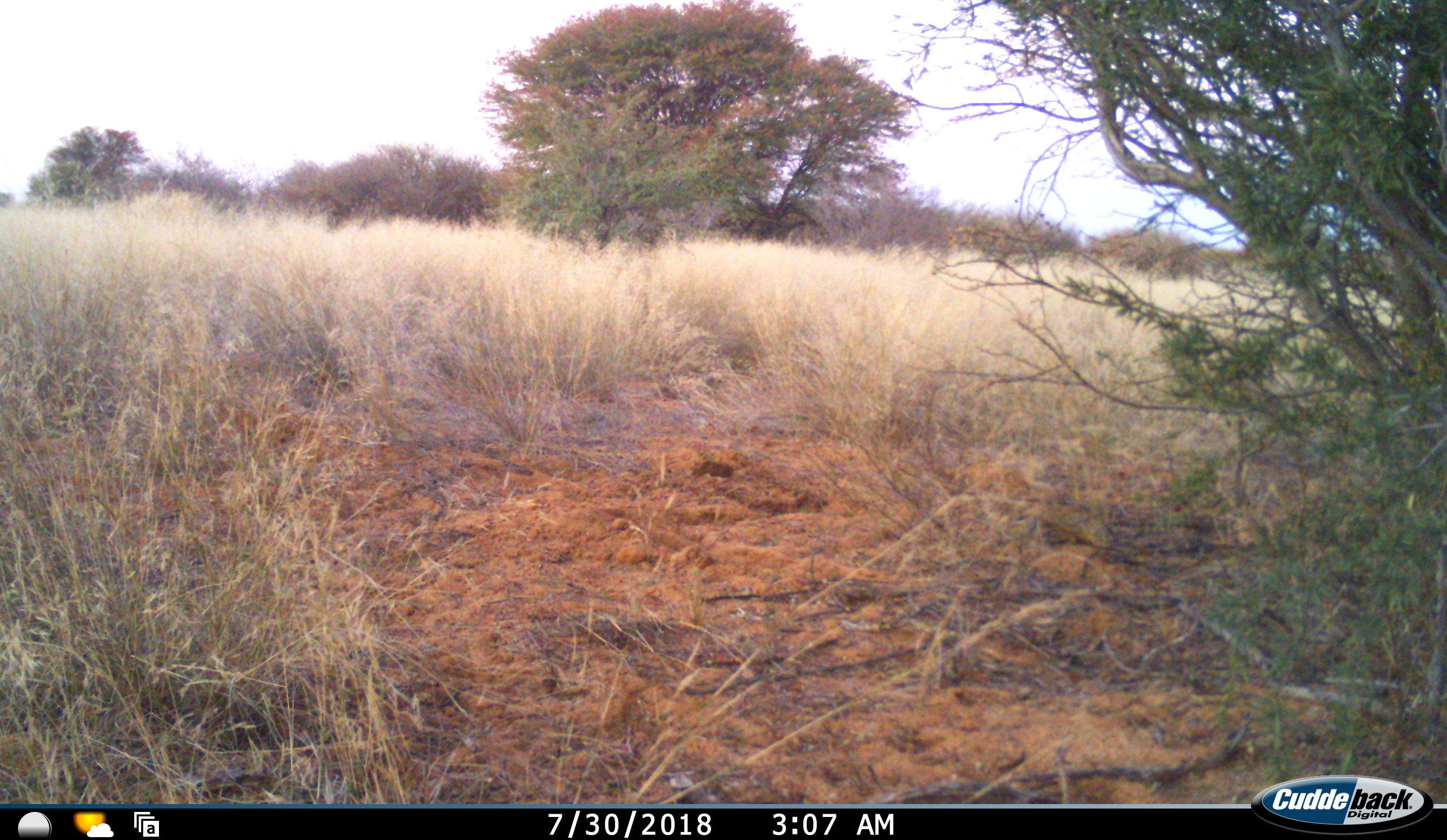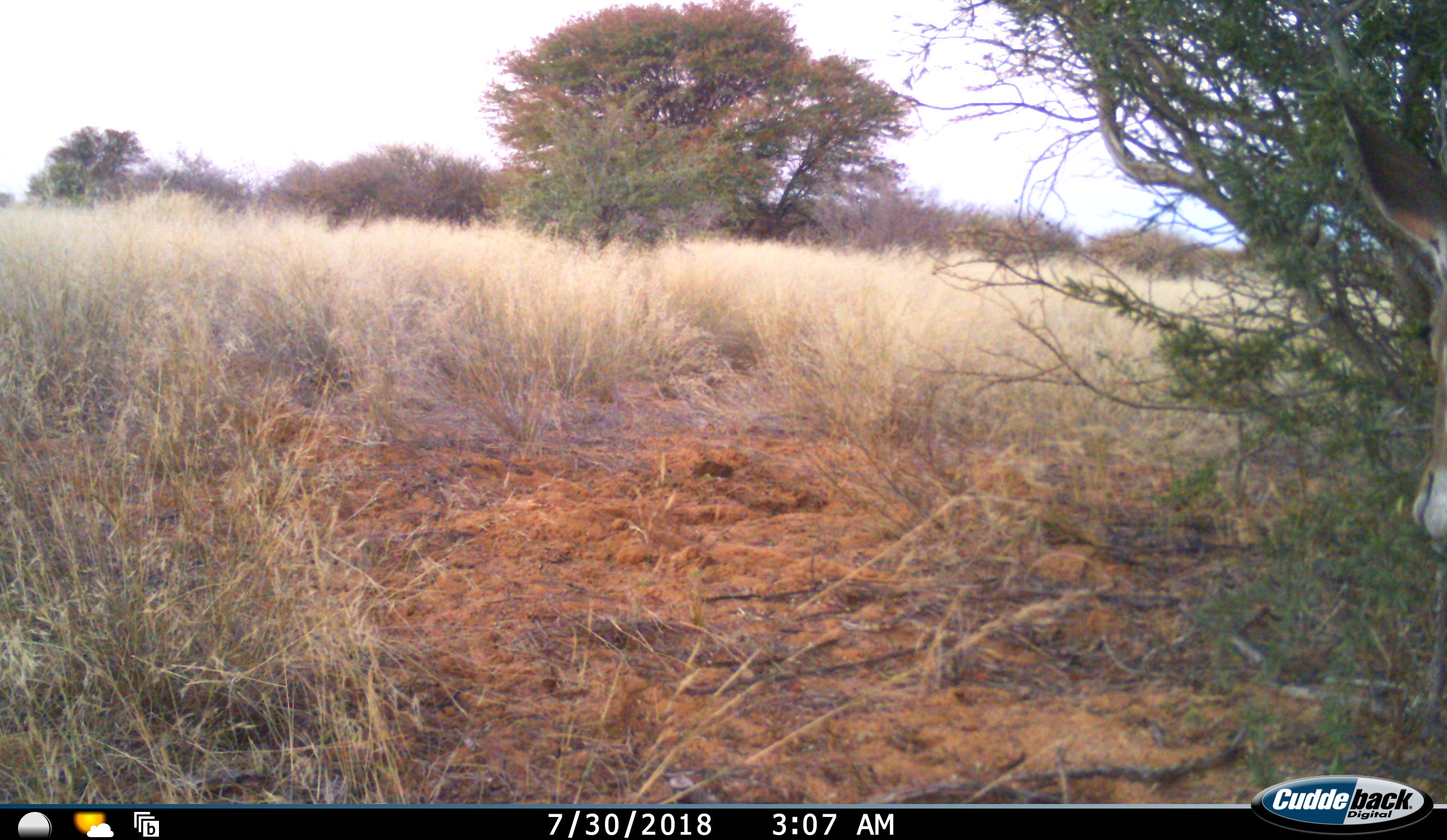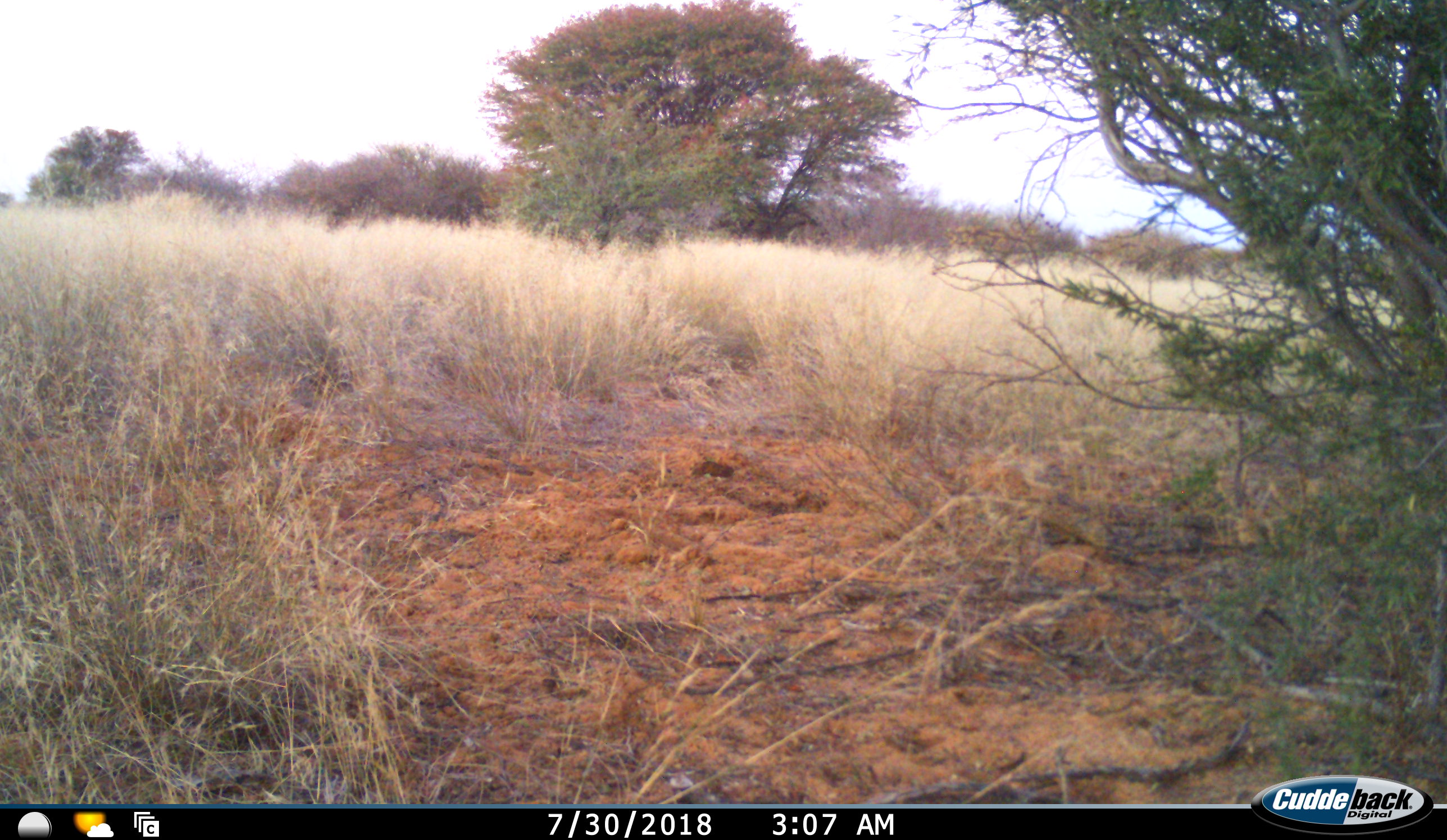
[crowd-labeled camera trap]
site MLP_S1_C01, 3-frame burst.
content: unidentified animal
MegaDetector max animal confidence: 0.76